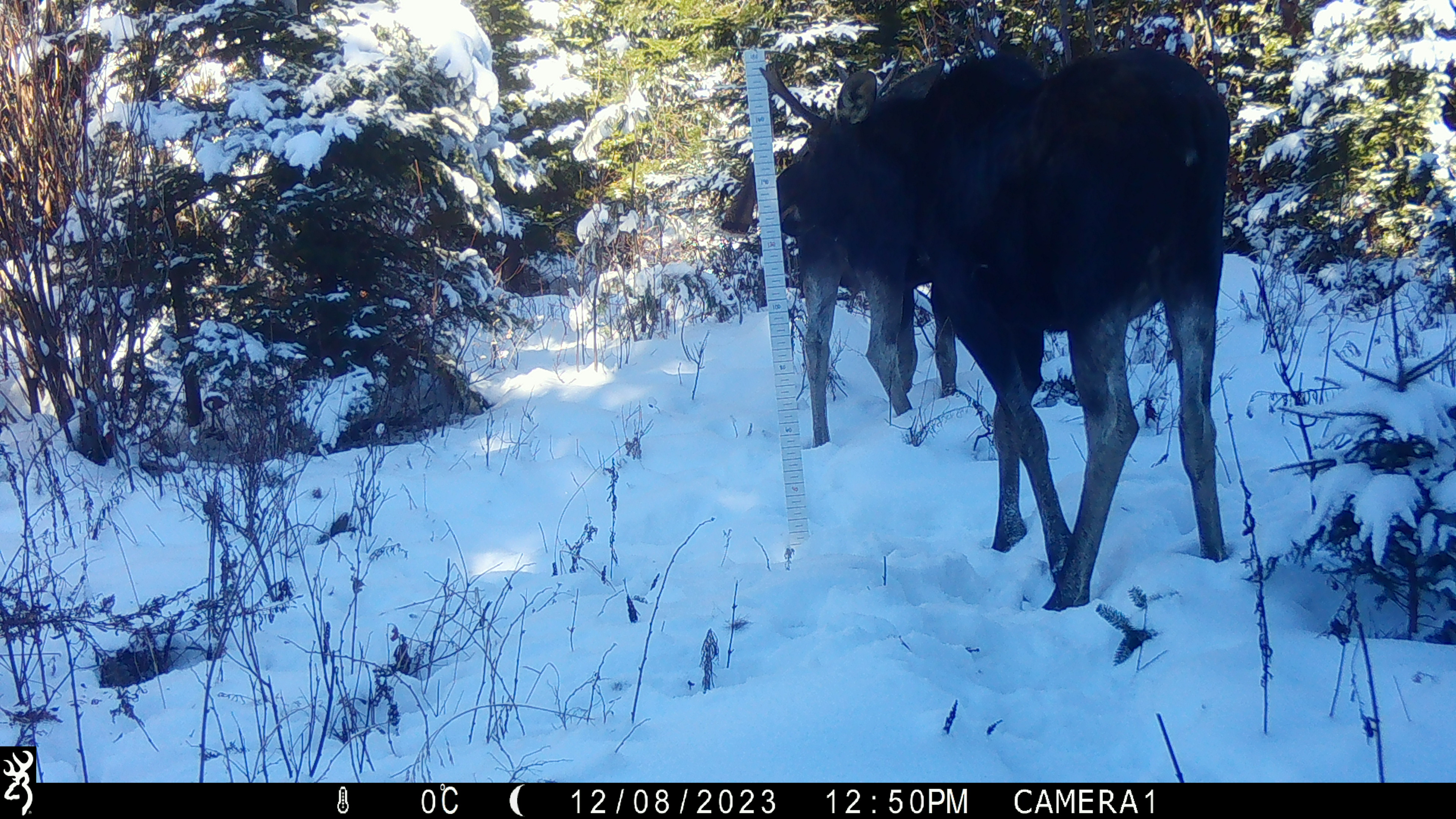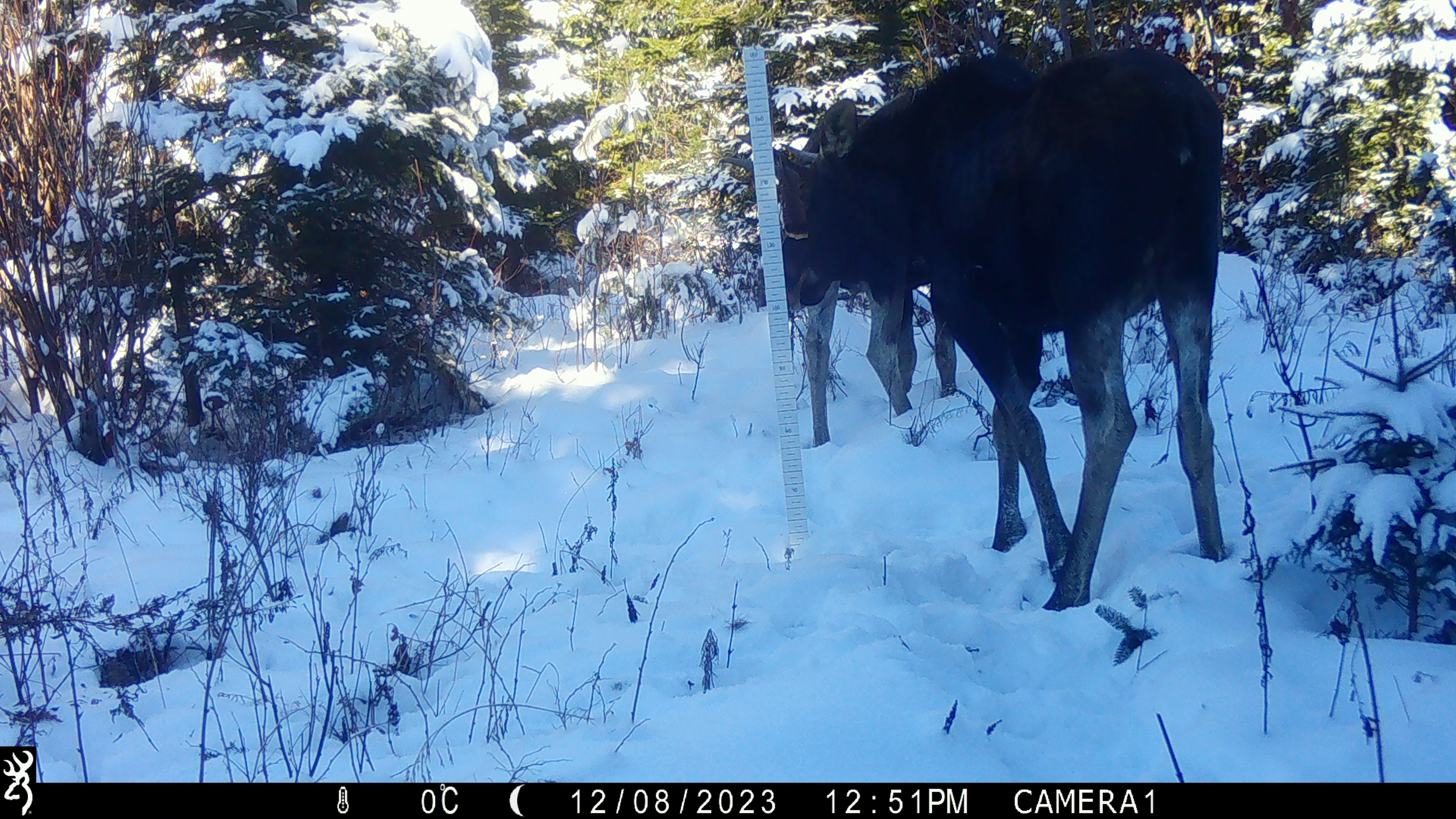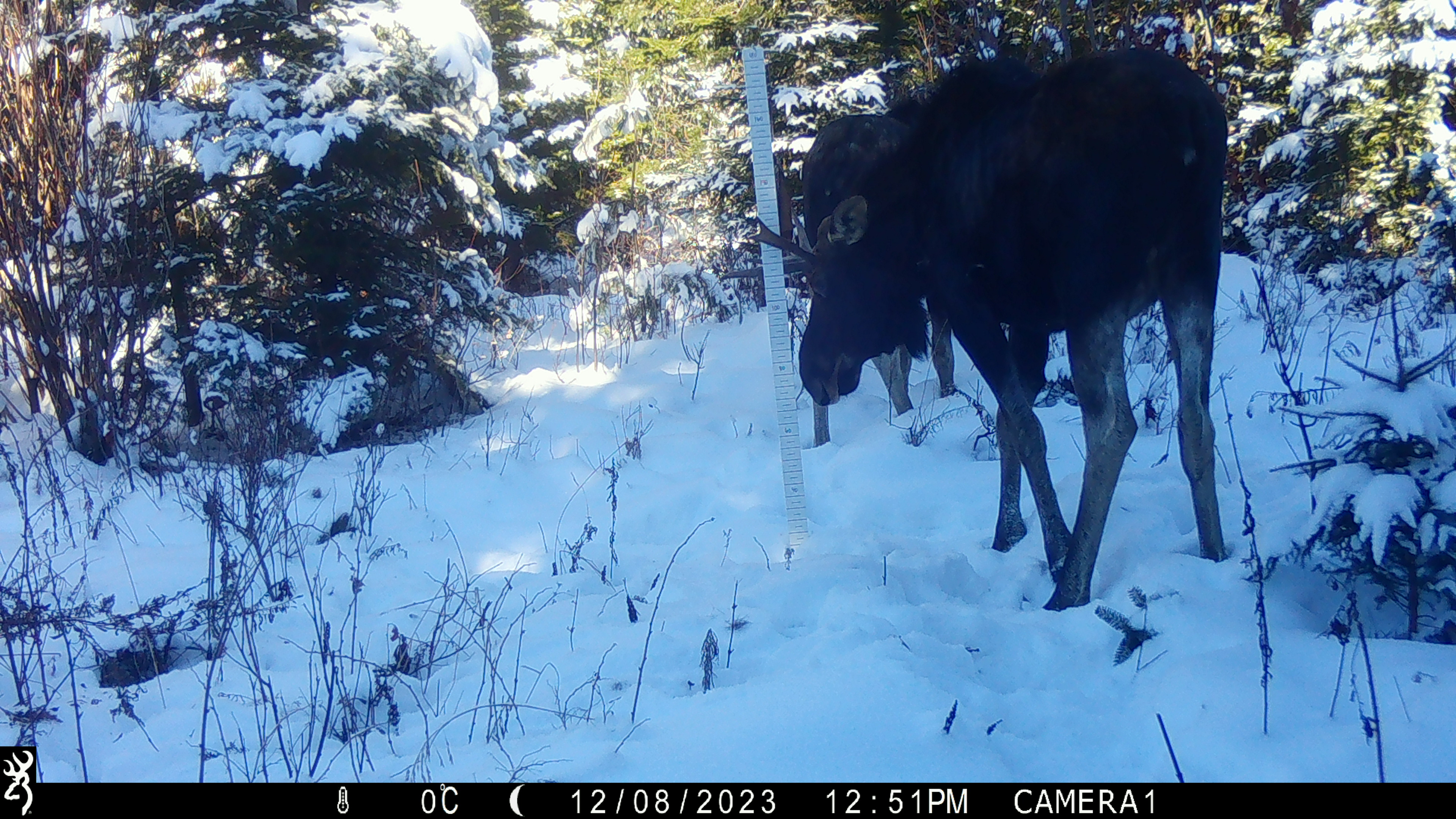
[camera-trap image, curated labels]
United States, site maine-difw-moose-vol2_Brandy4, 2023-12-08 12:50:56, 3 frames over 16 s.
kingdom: Animalia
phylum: Chordata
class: Mammalia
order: Artiodactyla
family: Cervidae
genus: Alces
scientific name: Alces alces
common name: moose